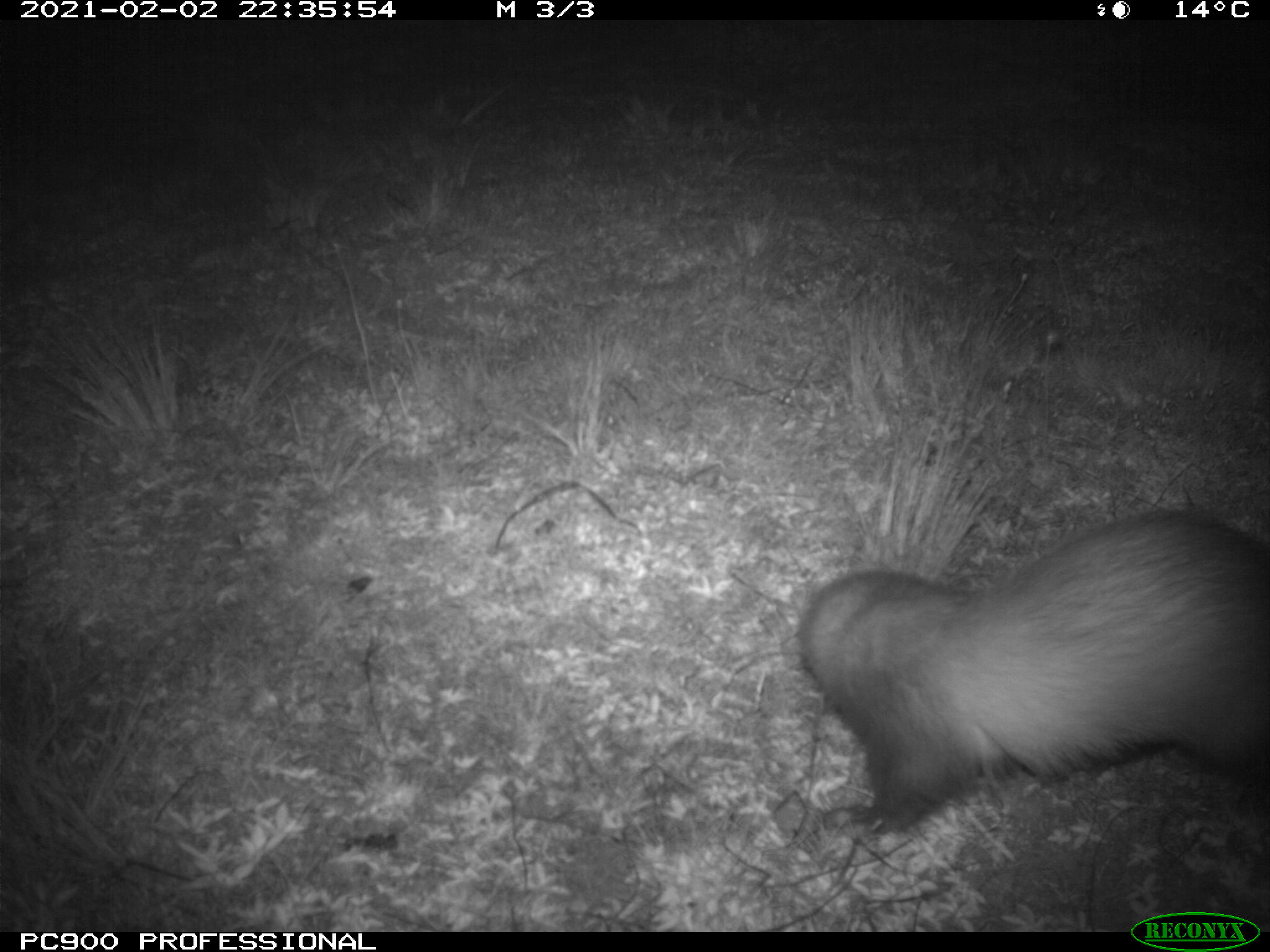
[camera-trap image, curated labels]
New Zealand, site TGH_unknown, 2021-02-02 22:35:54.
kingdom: Animalia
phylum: Chordata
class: Mammalia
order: Carnivora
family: Mustelidae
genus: Mustela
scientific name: Mustela furo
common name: ferret